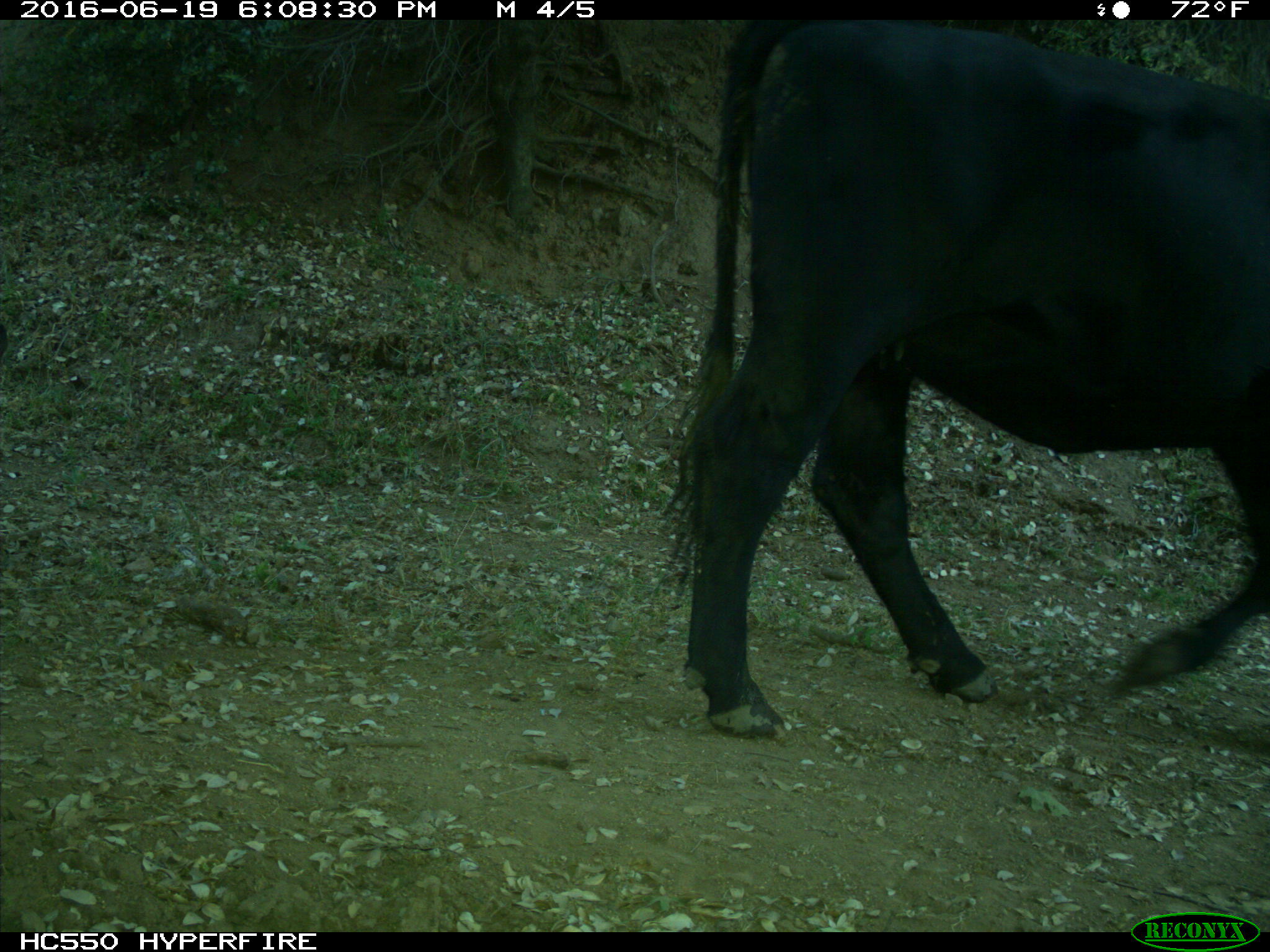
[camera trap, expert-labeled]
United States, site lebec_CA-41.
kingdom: Animalia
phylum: Chordata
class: Mammalia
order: Artiodactyla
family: Bovidae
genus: Bos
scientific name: Bos taurus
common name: domestic cow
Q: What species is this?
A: Bos taurus (domestic cow).